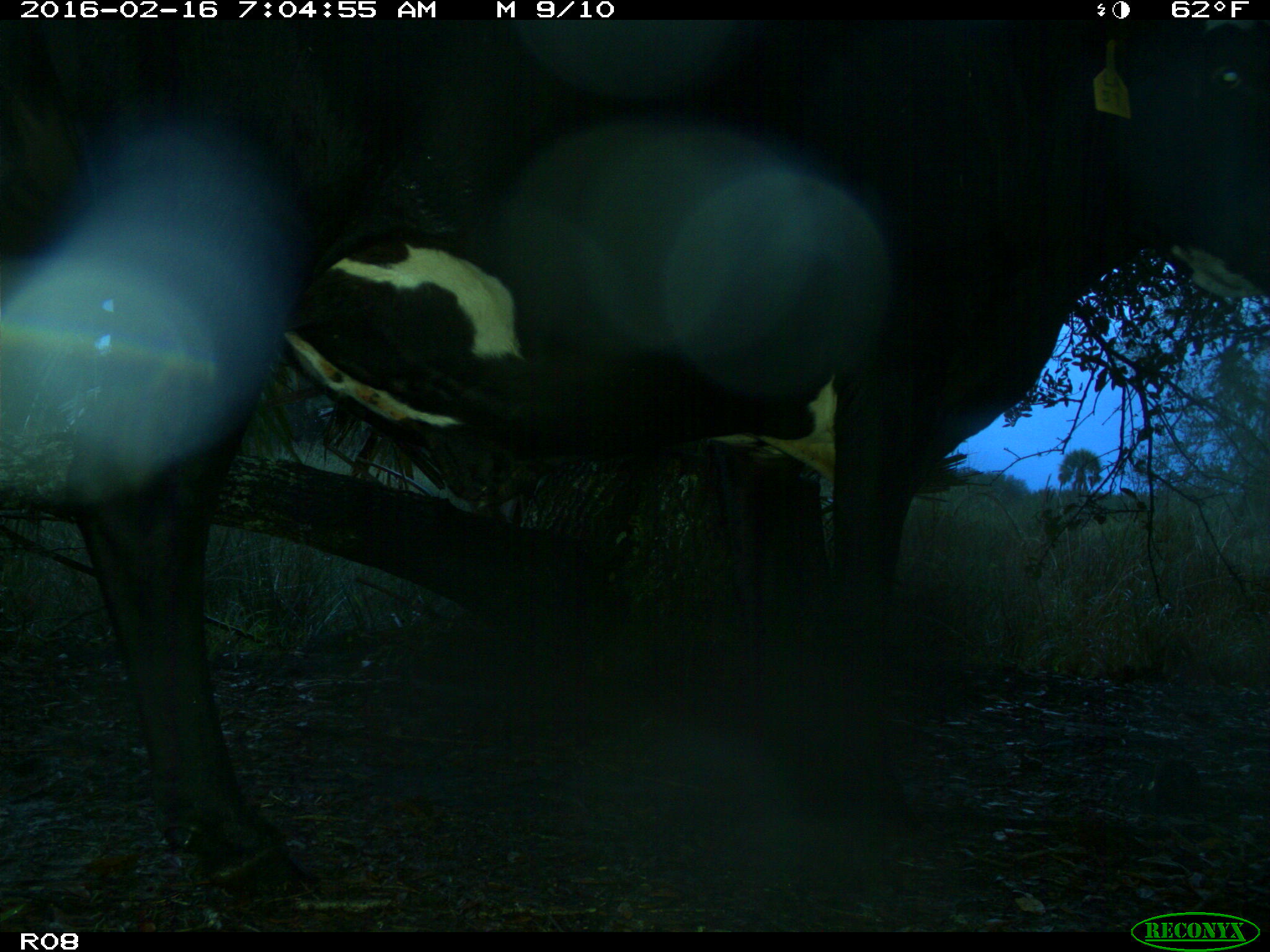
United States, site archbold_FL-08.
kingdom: Animalia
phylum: Chordata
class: Mammalia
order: Artiodactyla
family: Bovidae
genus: Bos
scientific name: Bos taurus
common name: domestic cow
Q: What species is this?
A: Bos taurus (domestic cow).